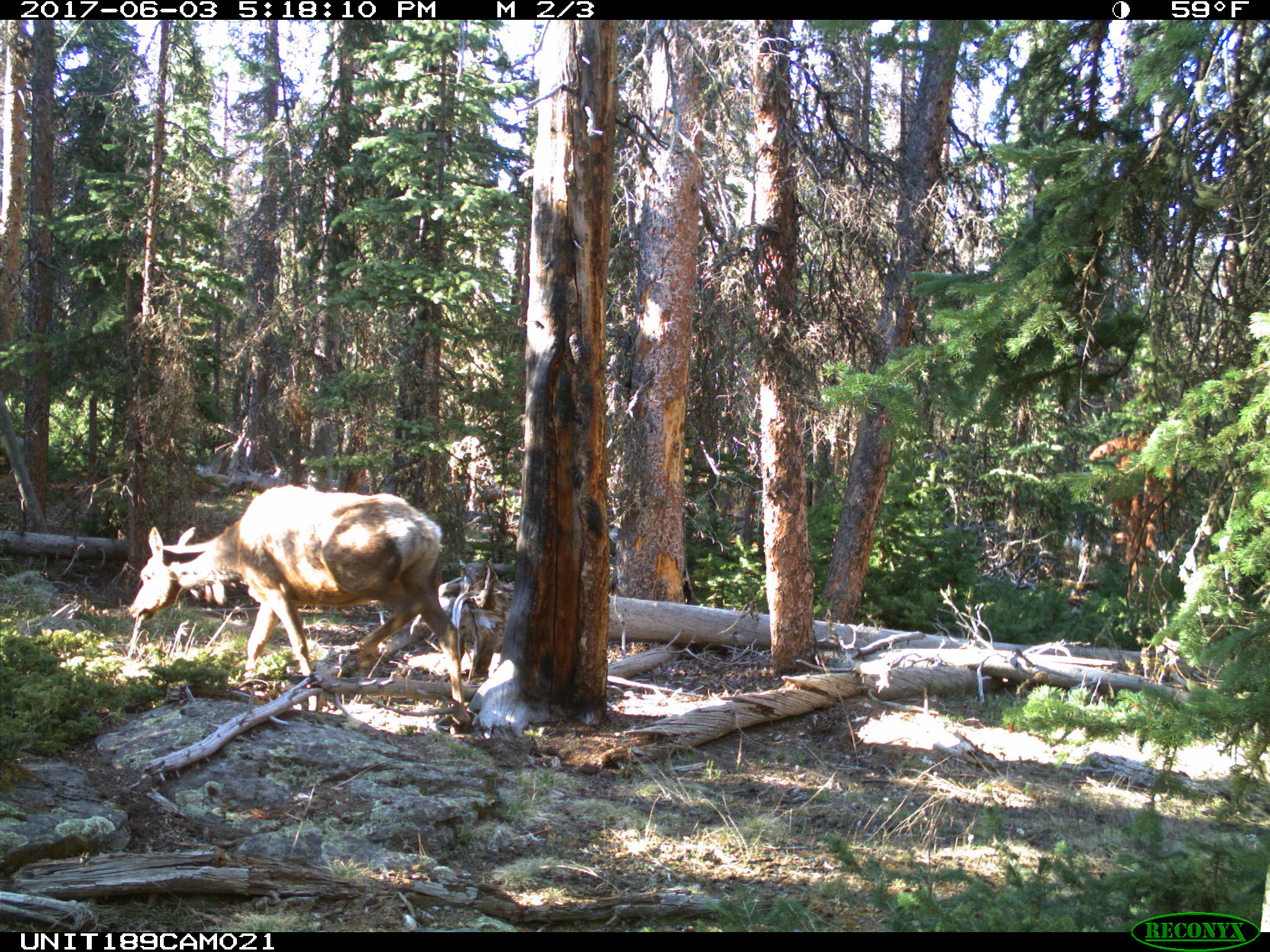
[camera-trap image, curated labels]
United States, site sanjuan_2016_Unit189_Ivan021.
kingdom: Animalia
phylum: Chordata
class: Mammalia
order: Artiodactyla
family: Cervidae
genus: Cervus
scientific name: Cervus elaphus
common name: red deer